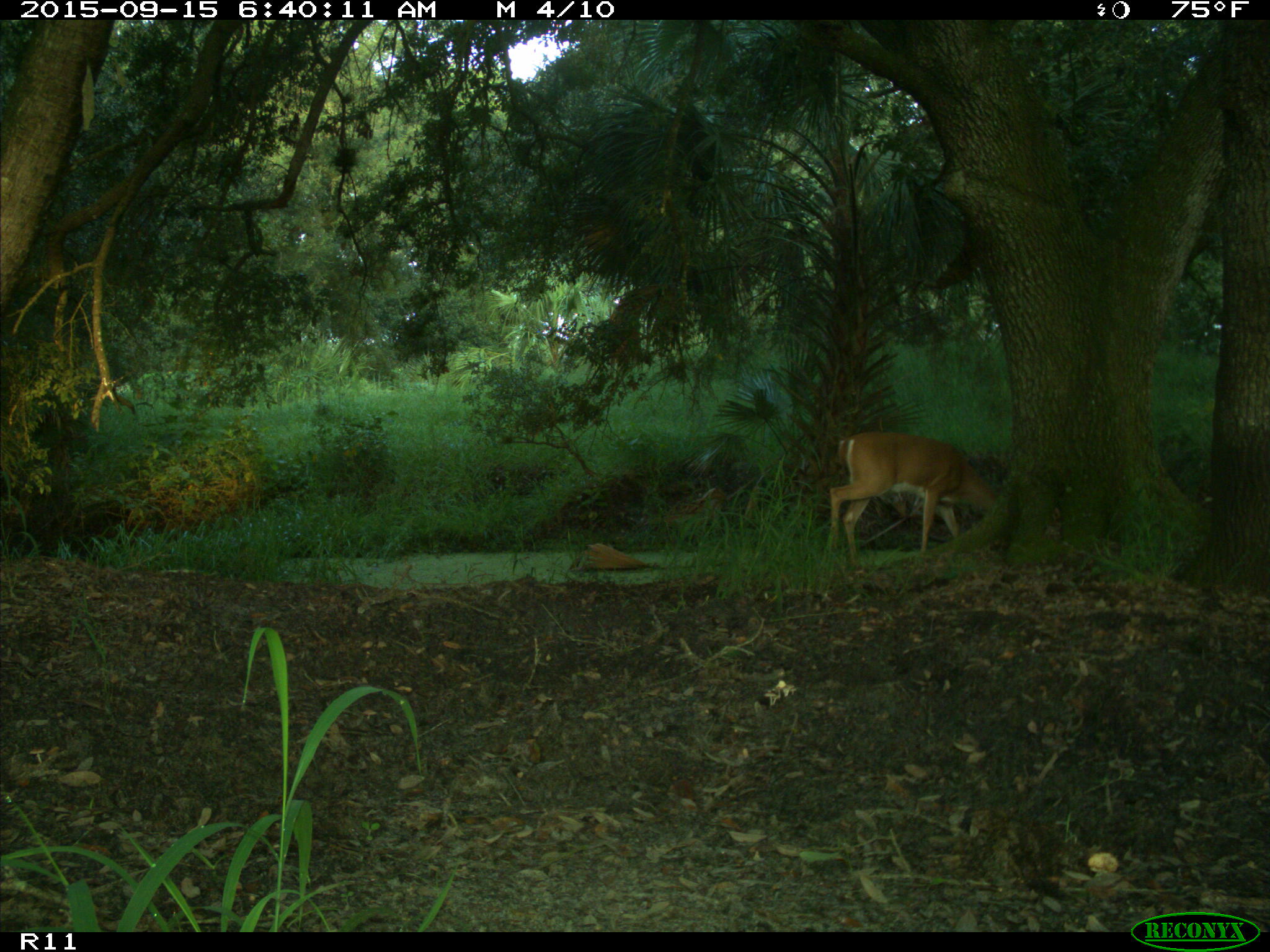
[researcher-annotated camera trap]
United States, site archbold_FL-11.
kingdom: Animalia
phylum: Chordata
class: Mammalia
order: Artiodactyla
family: Cervidae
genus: Odocoileus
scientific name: Odocoileus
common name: deer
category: unidentified deer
Unidentified deer (deer) (Odocoileus).